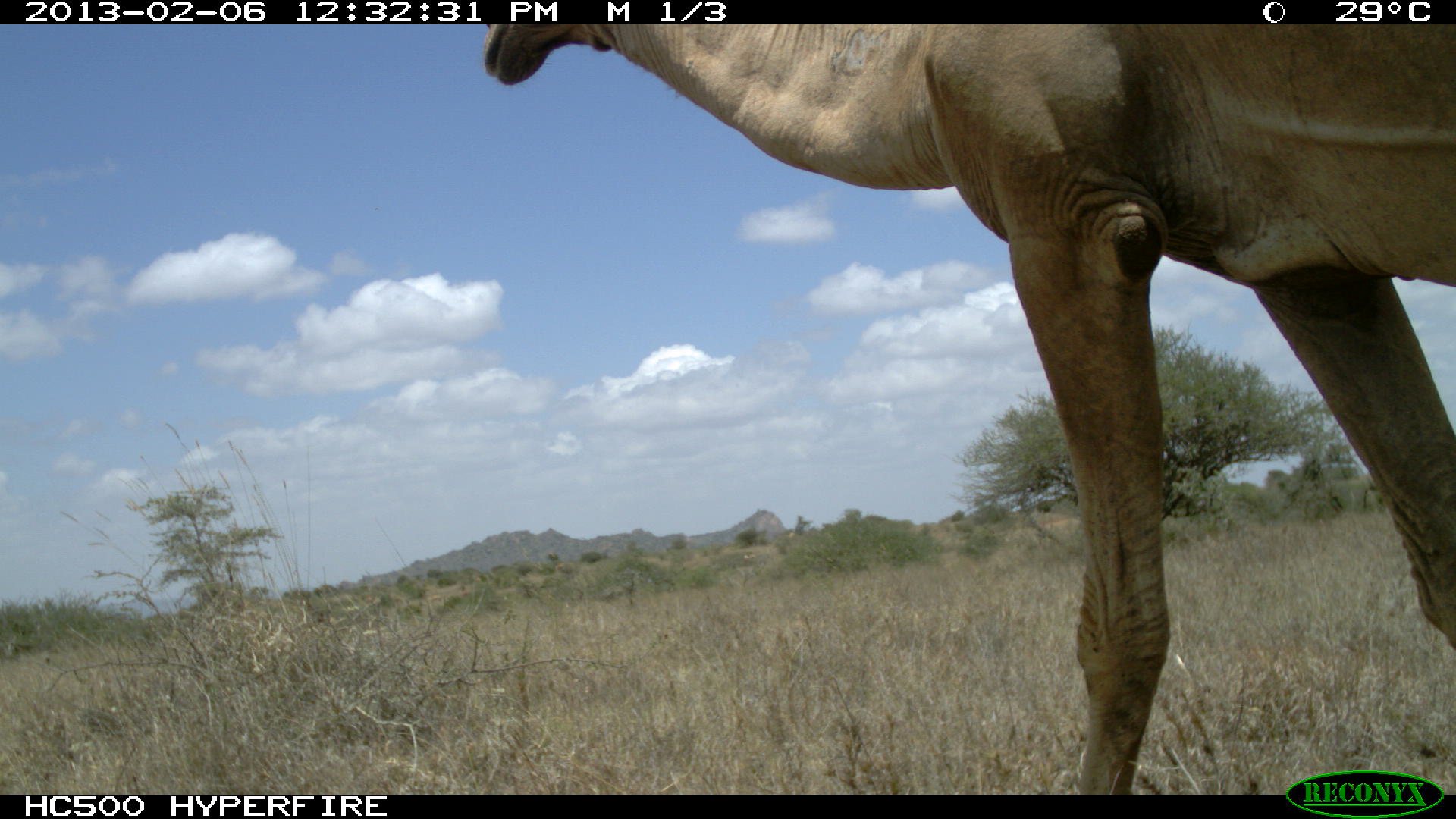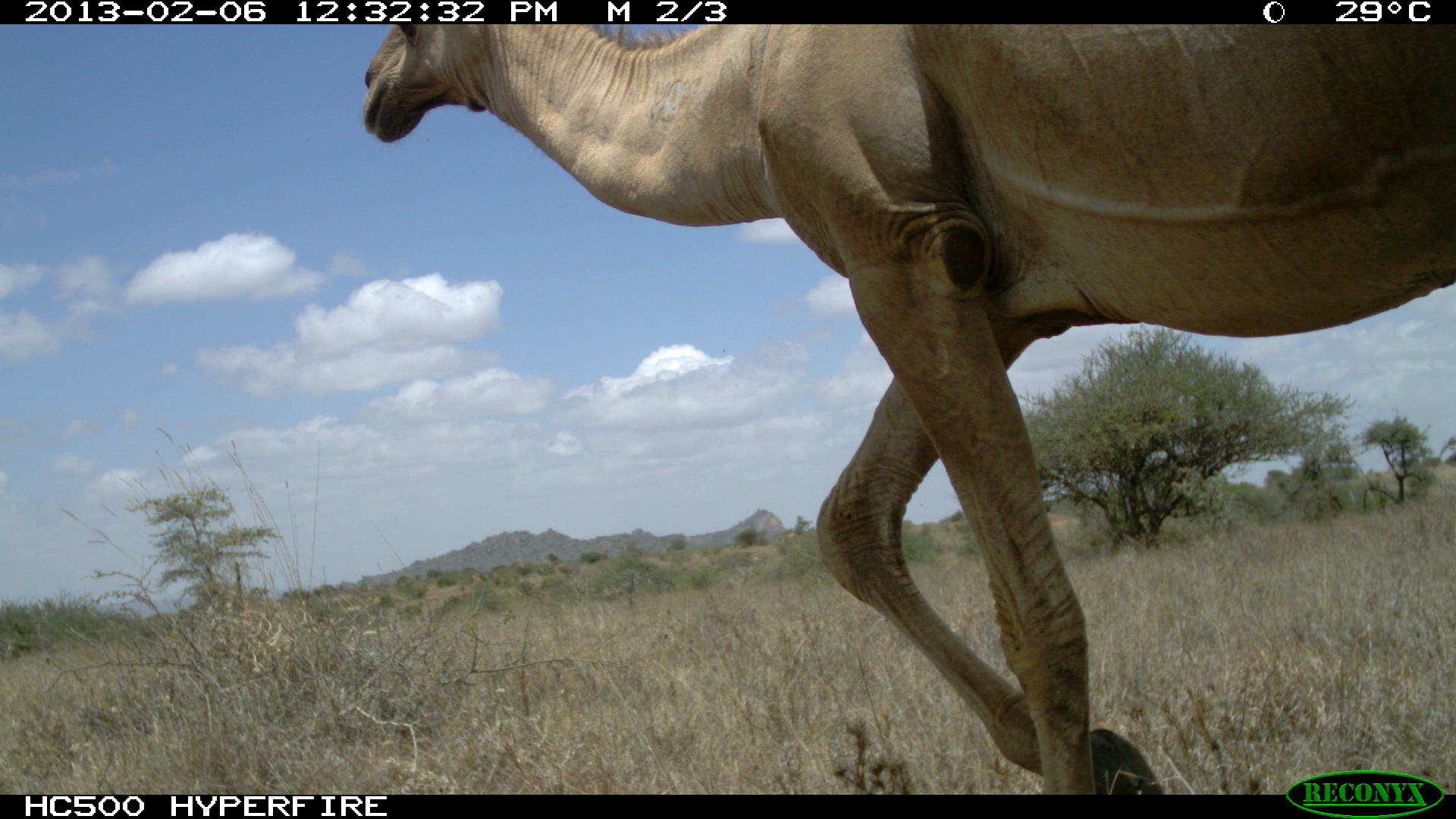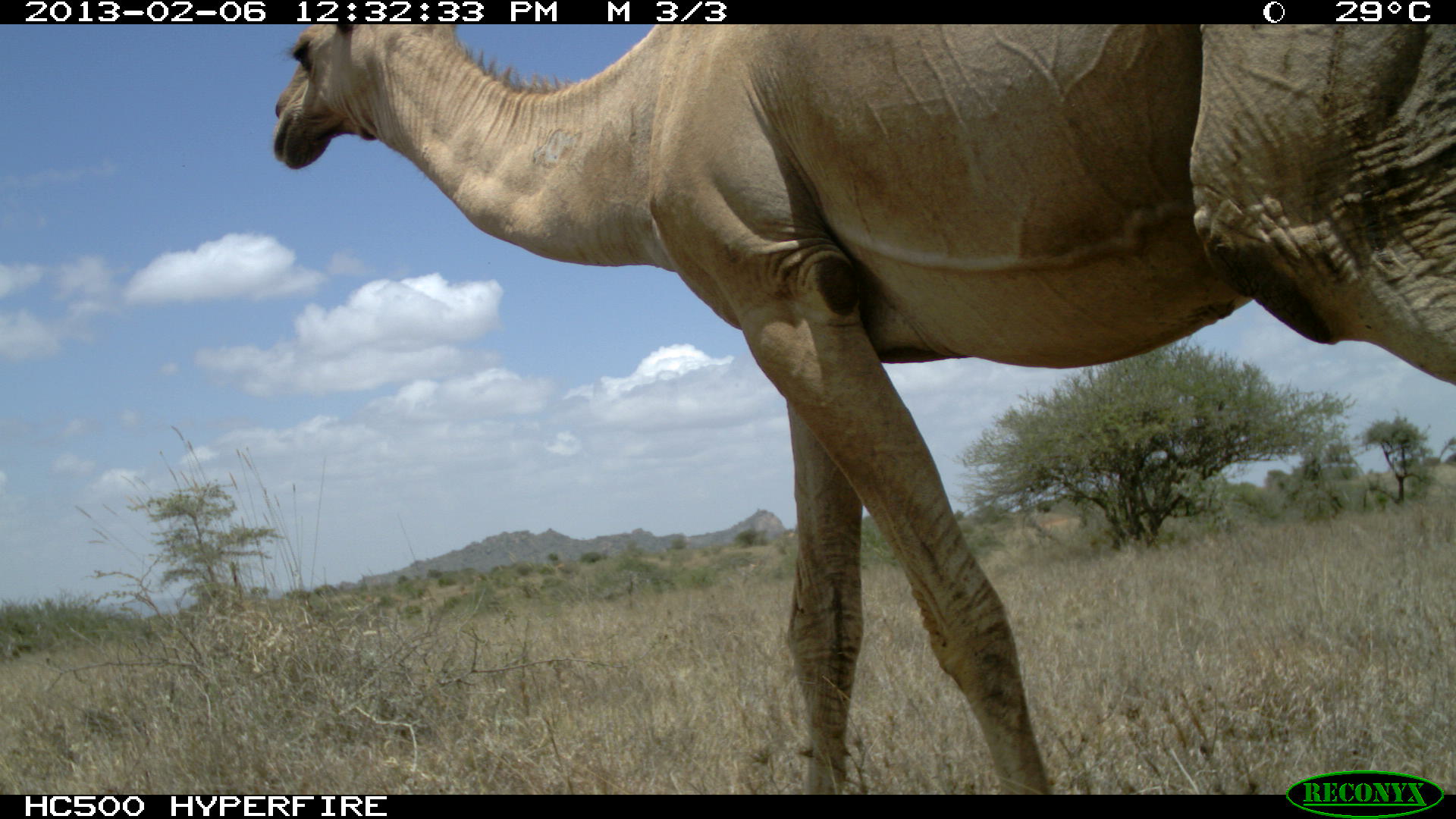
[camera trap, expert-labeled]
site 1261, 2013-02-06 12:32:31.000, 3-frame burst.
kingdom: Animalia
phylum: Chordata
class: Mammalia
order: Artiodactyla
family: Camelidae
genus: Camelus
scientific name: Camelus dromedarius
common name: dromedary camel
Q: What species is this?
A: Camelus dromedarius (dromedary camel).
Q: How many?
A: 1.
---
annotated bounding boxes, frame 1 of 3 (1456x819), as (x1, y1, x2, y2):
camelus dromedarius: (477, 18, 1456, 790)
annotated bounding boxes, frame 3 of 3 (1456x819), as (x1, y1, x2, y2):
camelus dromedarius: (269, 20, 1452, 794)